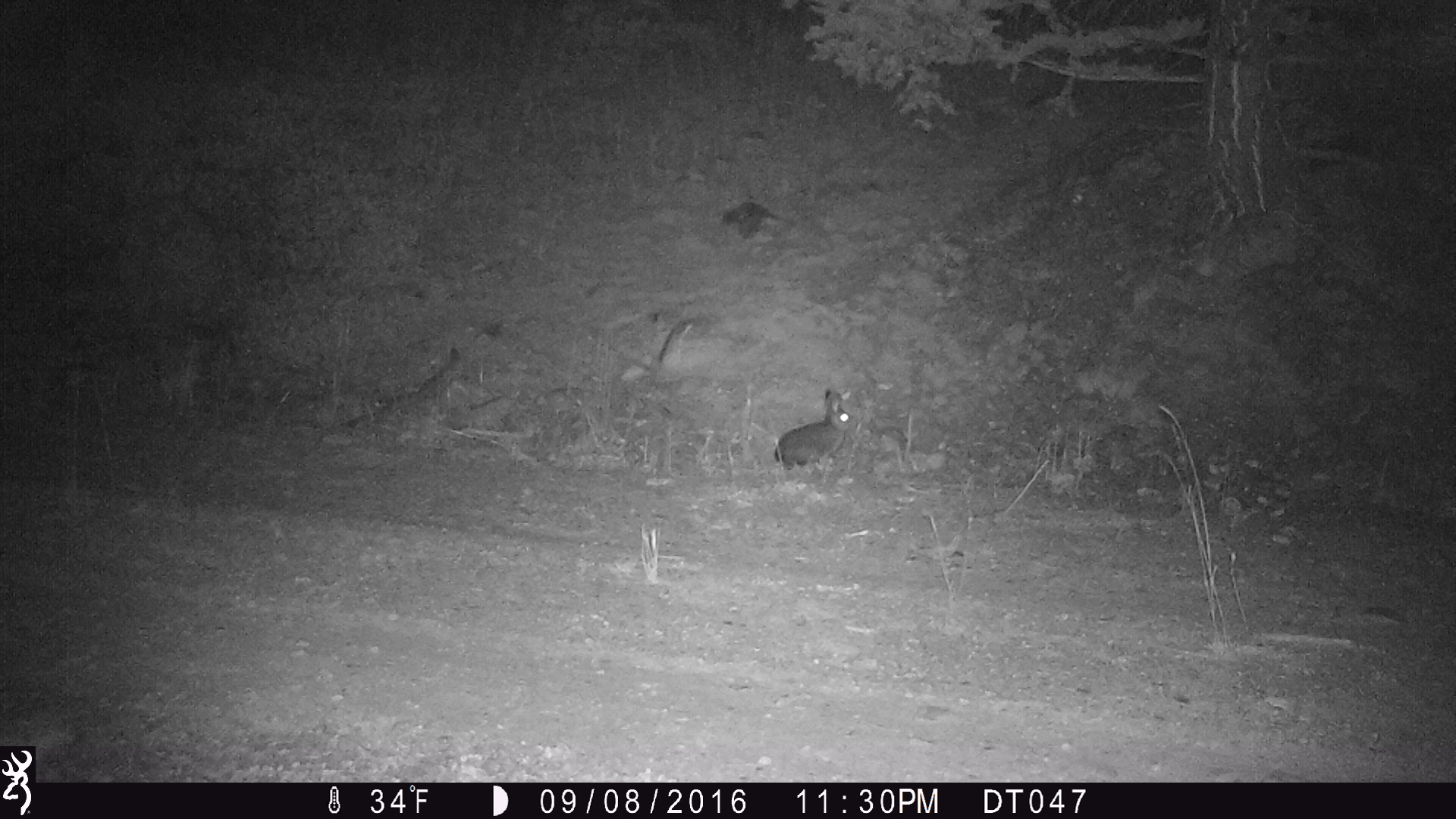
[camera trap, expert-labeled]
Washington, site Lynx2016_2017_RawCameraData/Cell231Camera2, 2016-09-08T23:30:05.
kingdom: Animalia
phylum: Chordata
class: Mammalia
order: Lagomorpha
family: Leporidae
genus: Lepus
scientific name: Lepus americanus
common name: snowshoe hare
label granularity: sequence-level